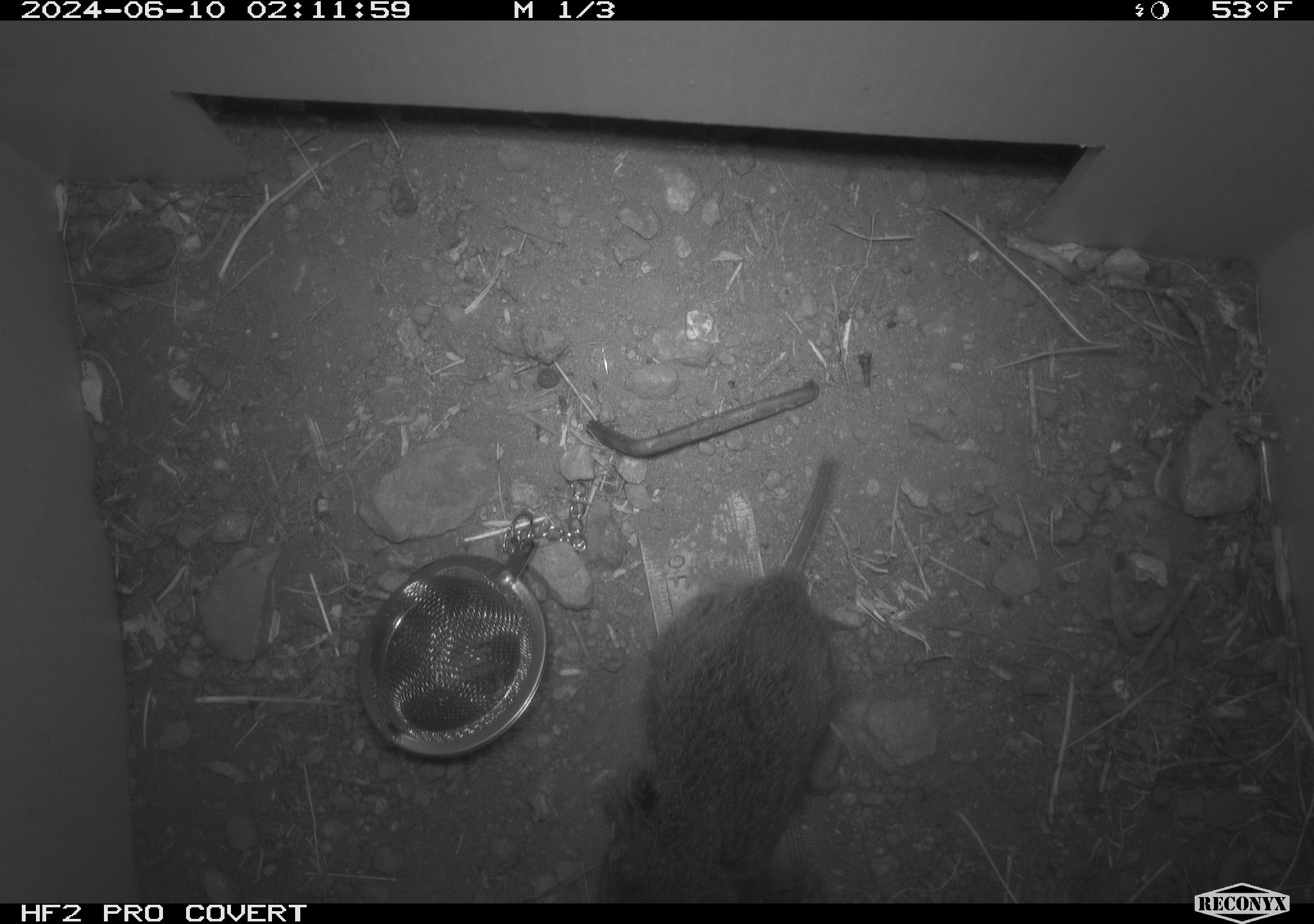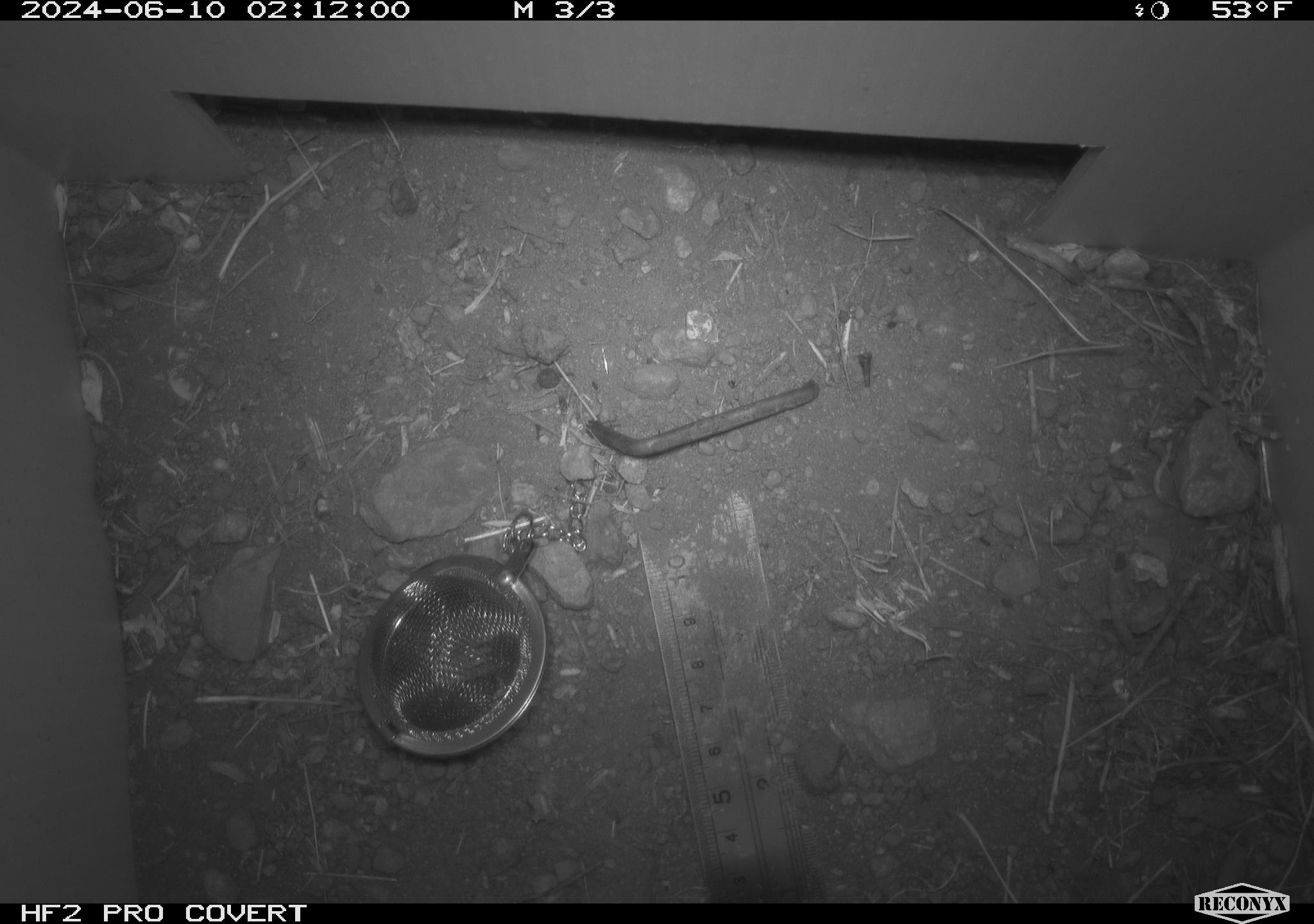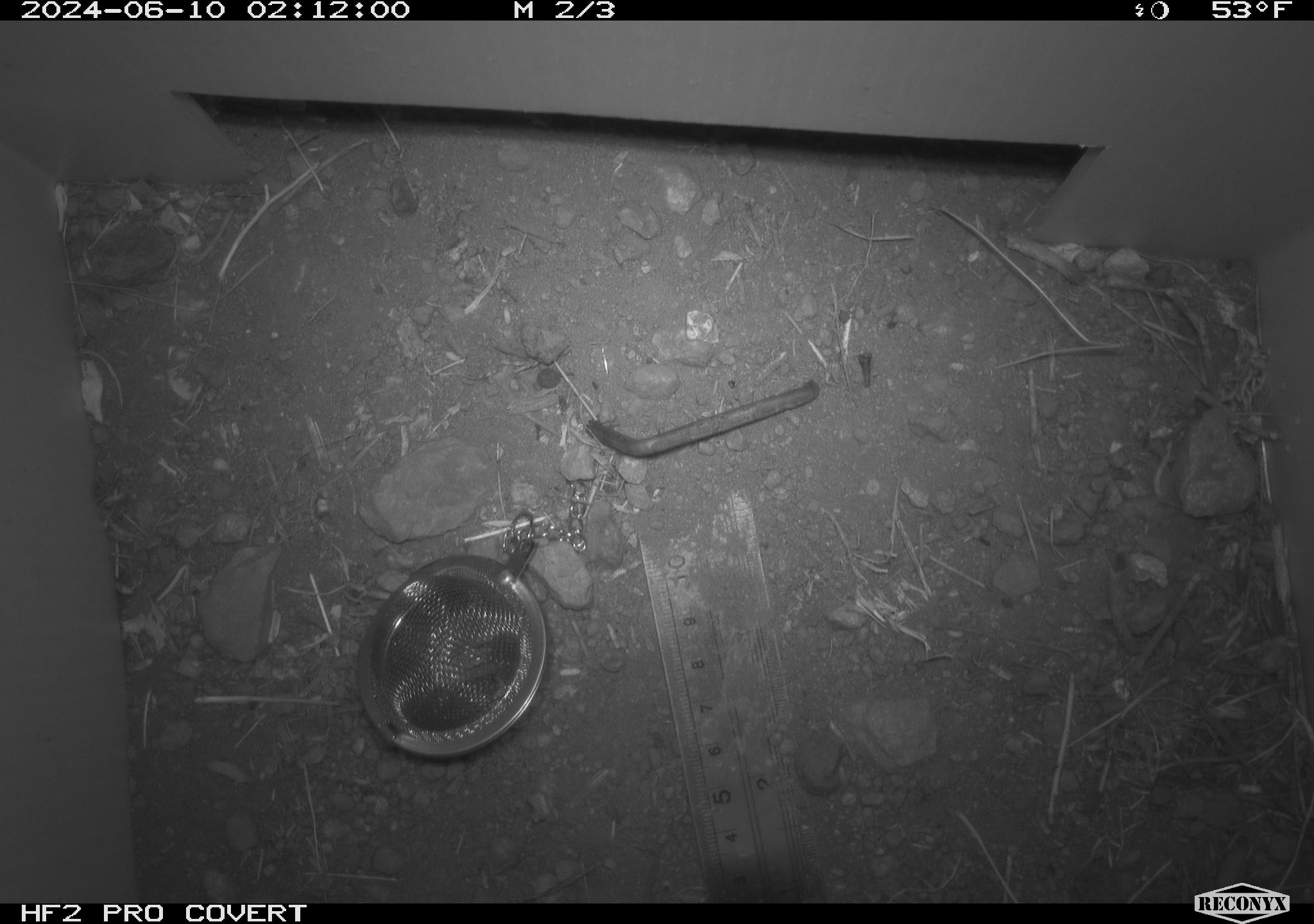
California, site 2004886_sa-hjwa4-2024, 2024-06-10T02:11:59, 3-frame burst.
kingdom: Animalia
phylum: Chordata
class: Mammalia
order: Rodentia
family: Cricetidae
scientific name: Cricetidae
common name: hamsters, voles, lemmings, and allies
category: cricetidae family